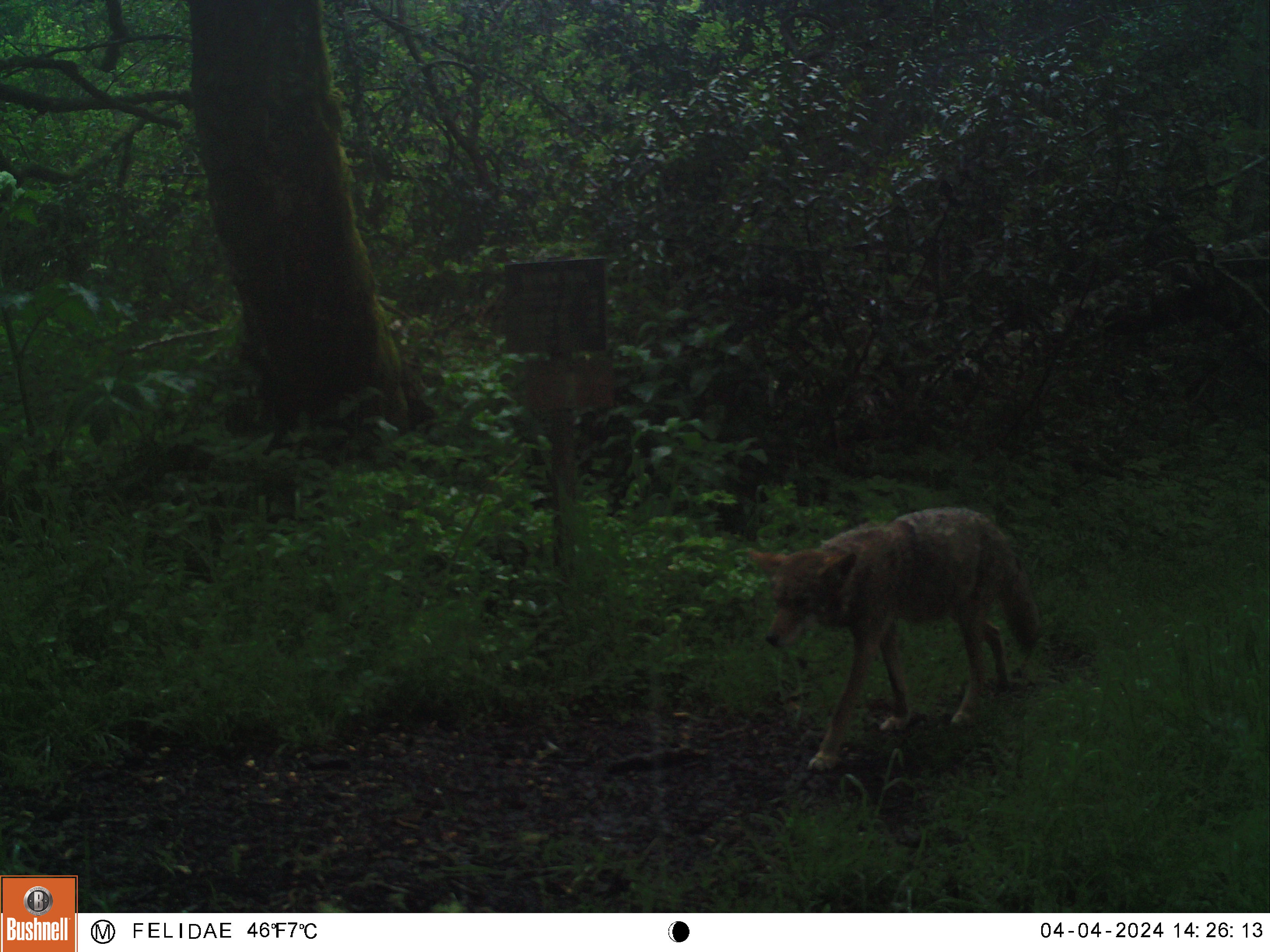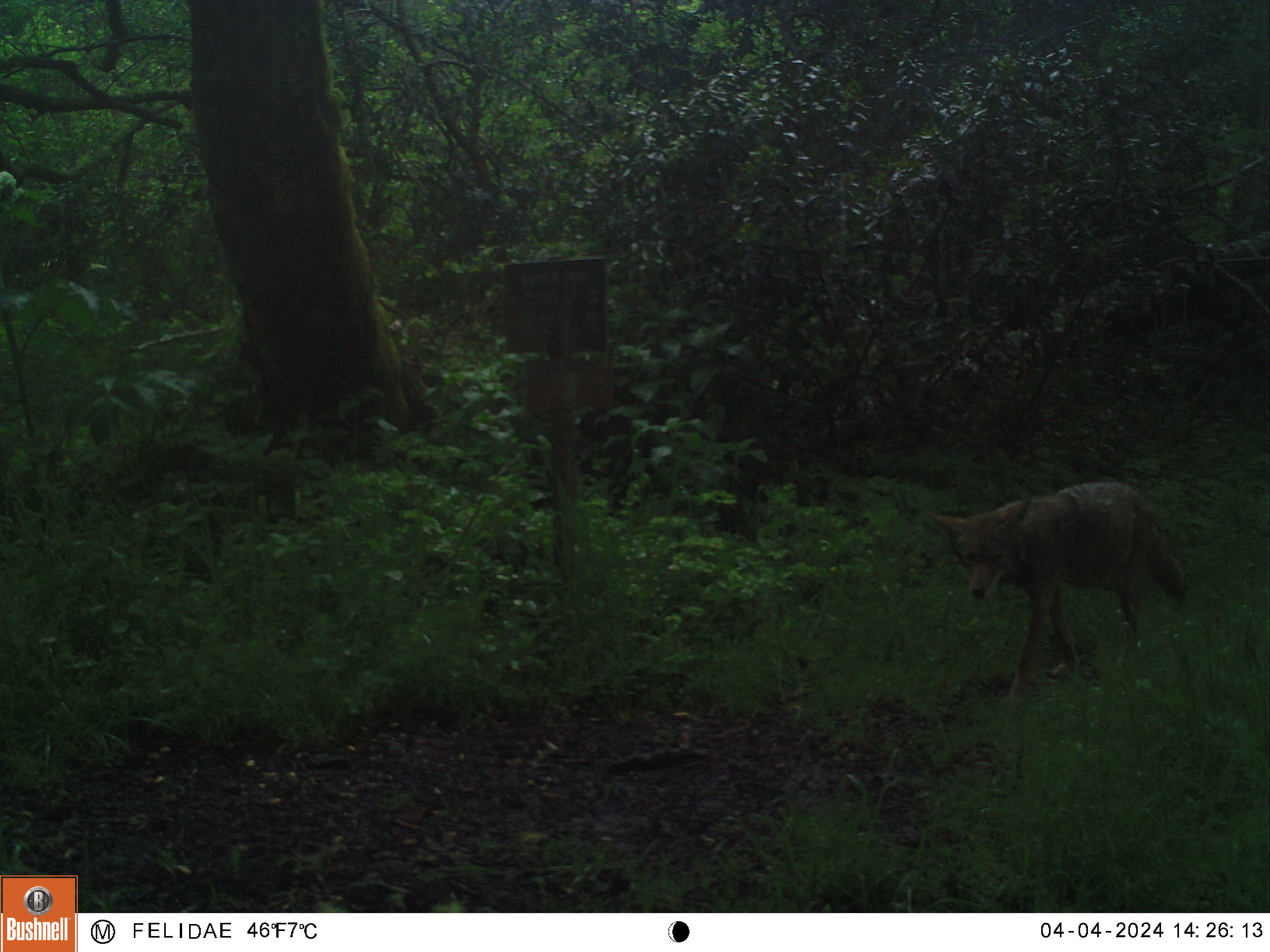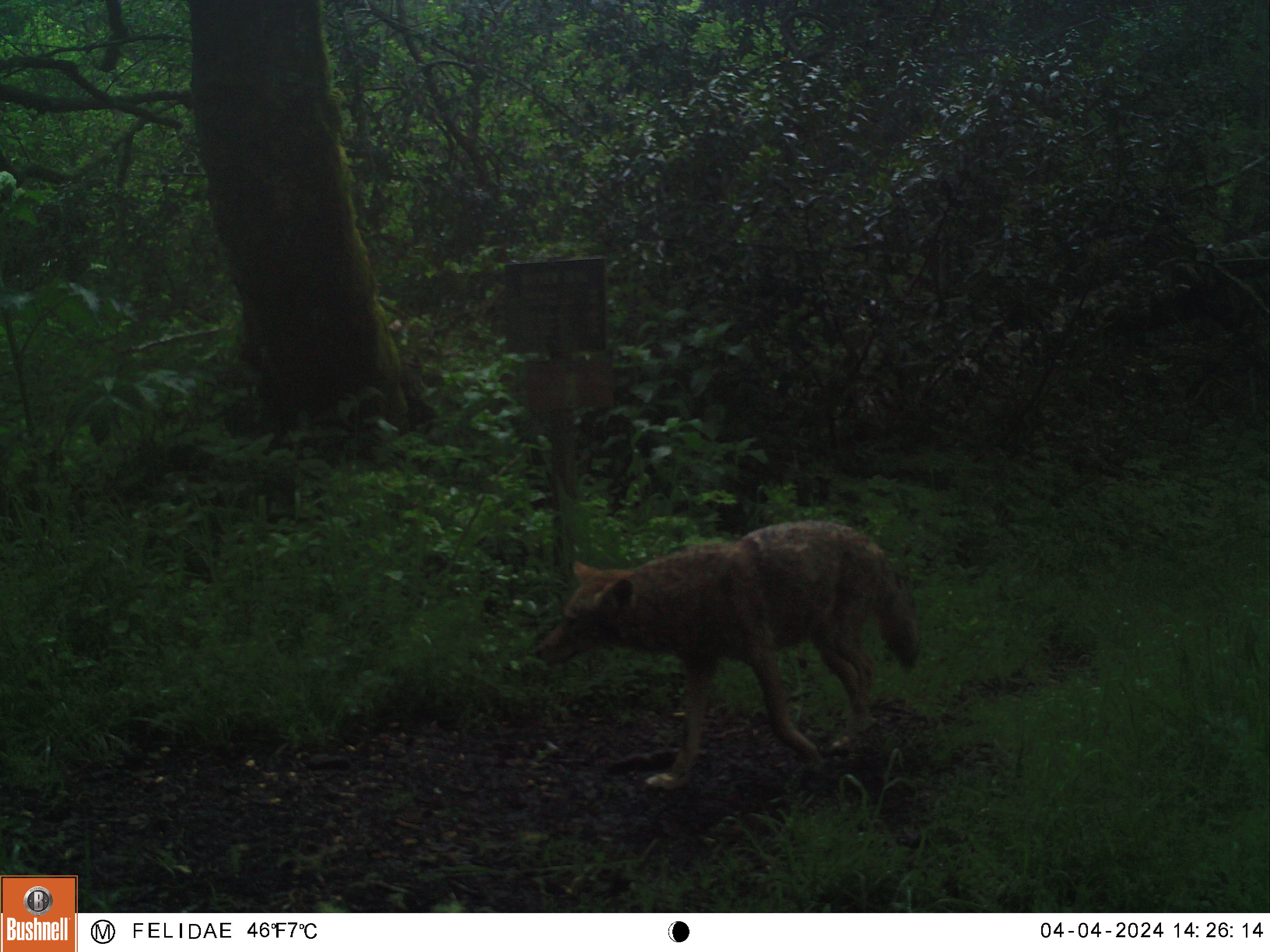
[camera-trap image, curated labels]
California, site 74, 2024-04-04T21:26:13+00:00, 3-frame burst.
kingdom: Animalia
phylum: Chordata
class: Mammalia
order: Carnivora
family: Canidae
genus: Canis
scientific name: Canis latrans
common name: coyote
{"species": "coyote (Canis latrans)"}